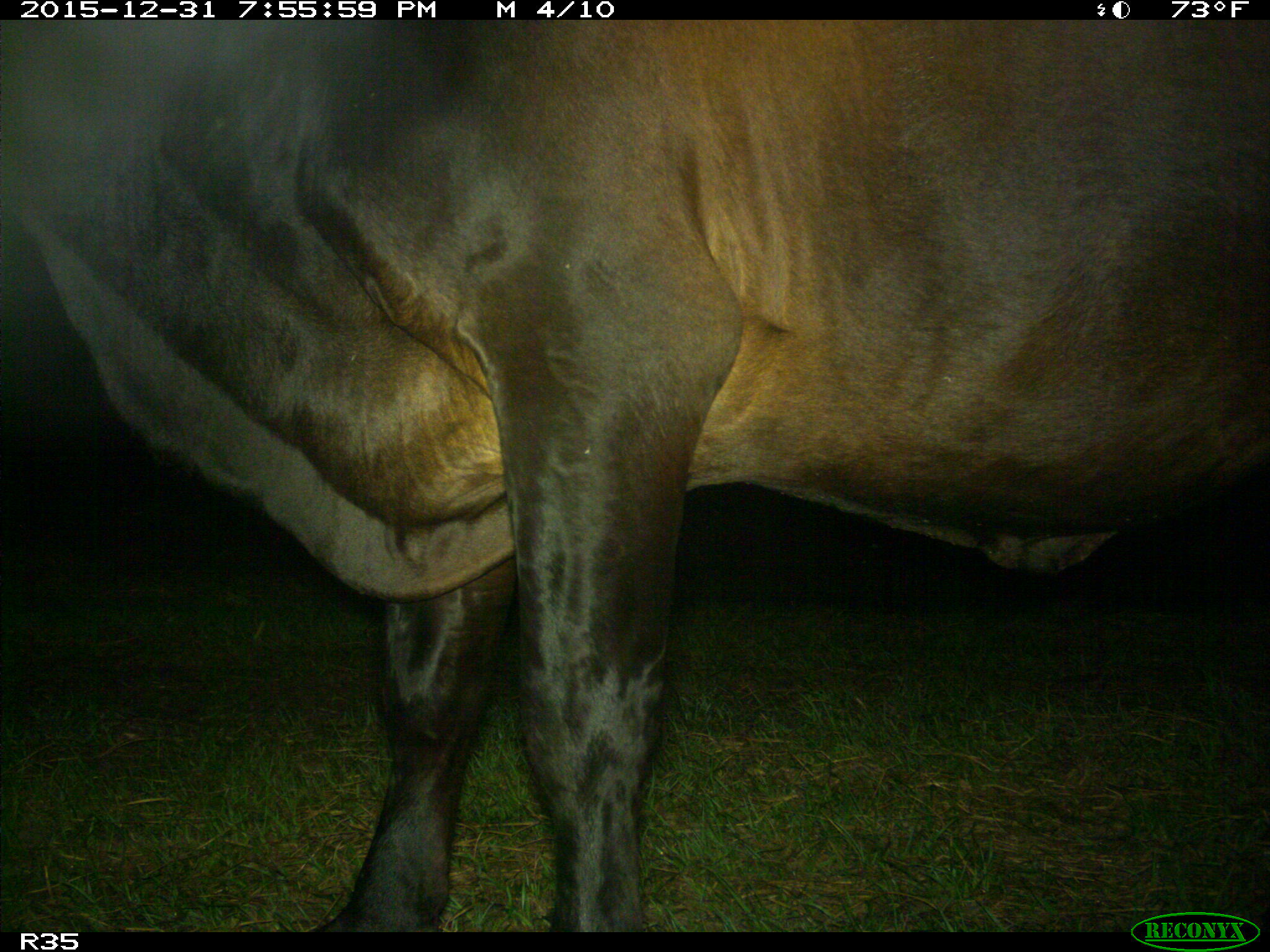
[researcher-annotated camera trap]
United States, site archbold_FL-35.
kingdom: Animalia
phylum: Chordata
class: Mammalia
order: Artiodactyla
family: Bovidae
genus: Bos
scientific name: Bos taurus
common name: domestic cow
Bos taurus (domestic cow).